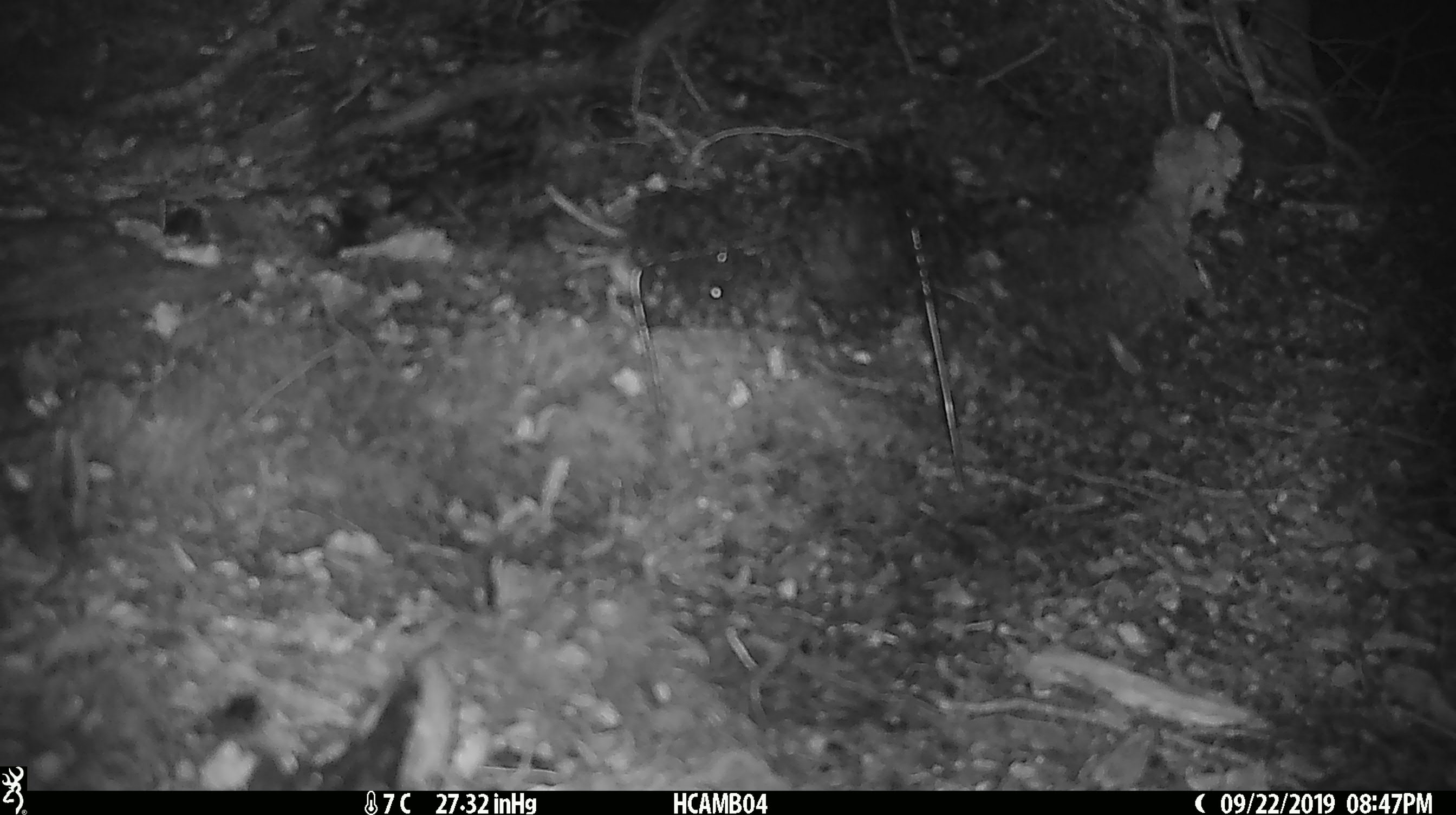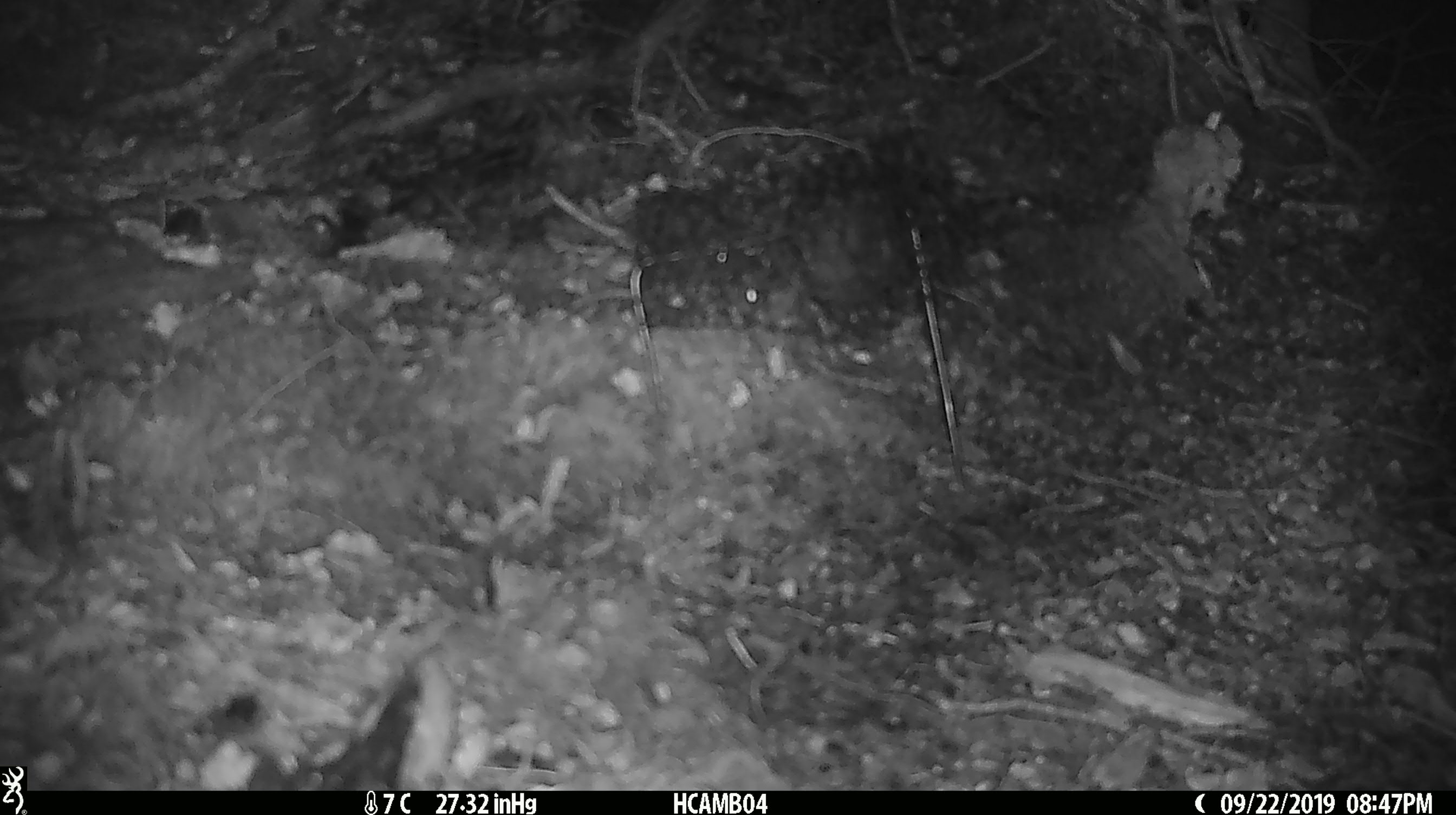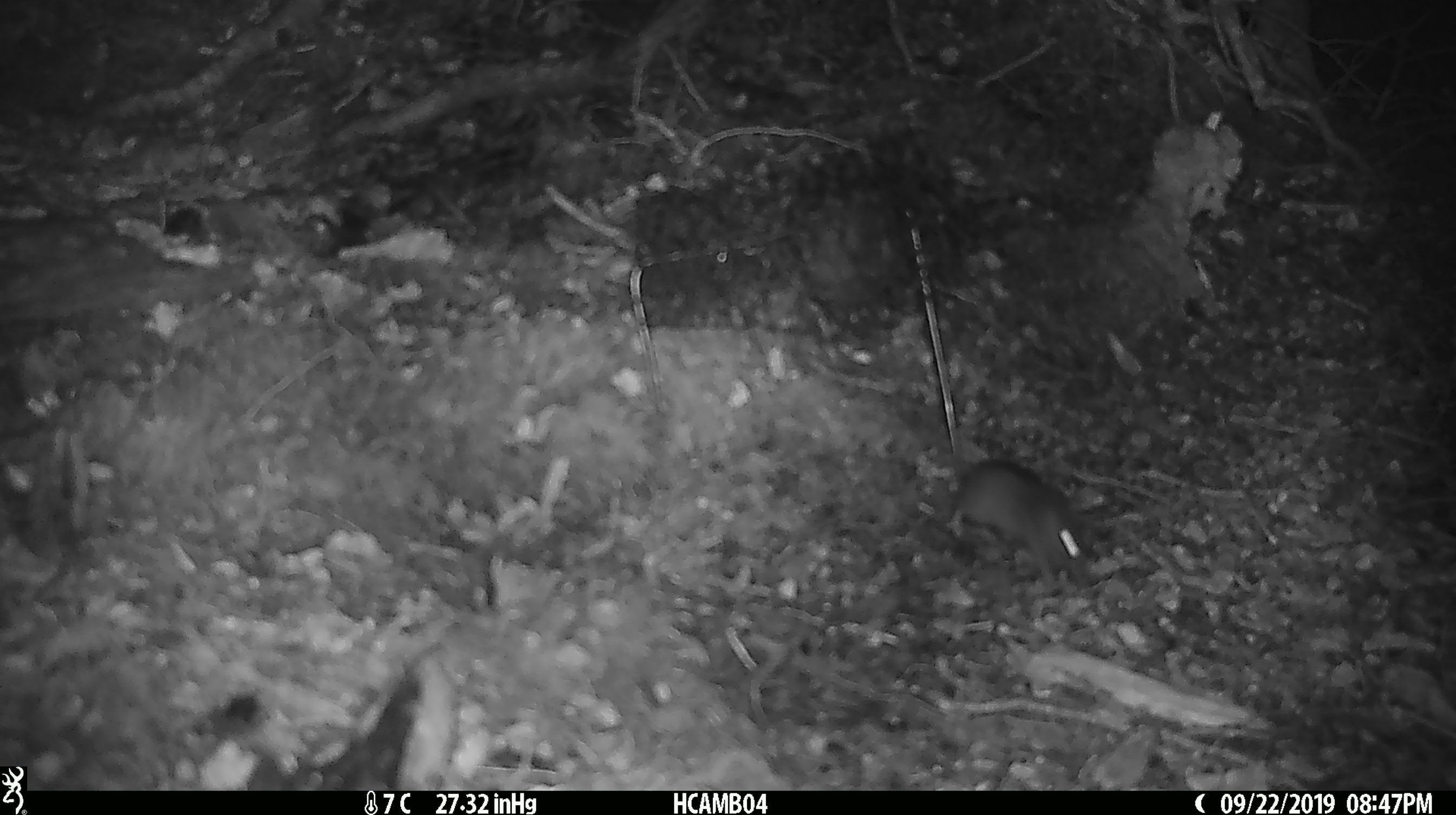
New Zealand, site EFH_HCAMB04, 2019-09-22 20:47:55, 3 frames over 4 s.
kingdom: Animalia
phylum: Chordata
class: Mammalia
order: Rodentia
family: Muridae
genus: Mus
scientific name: Mus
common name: mouse